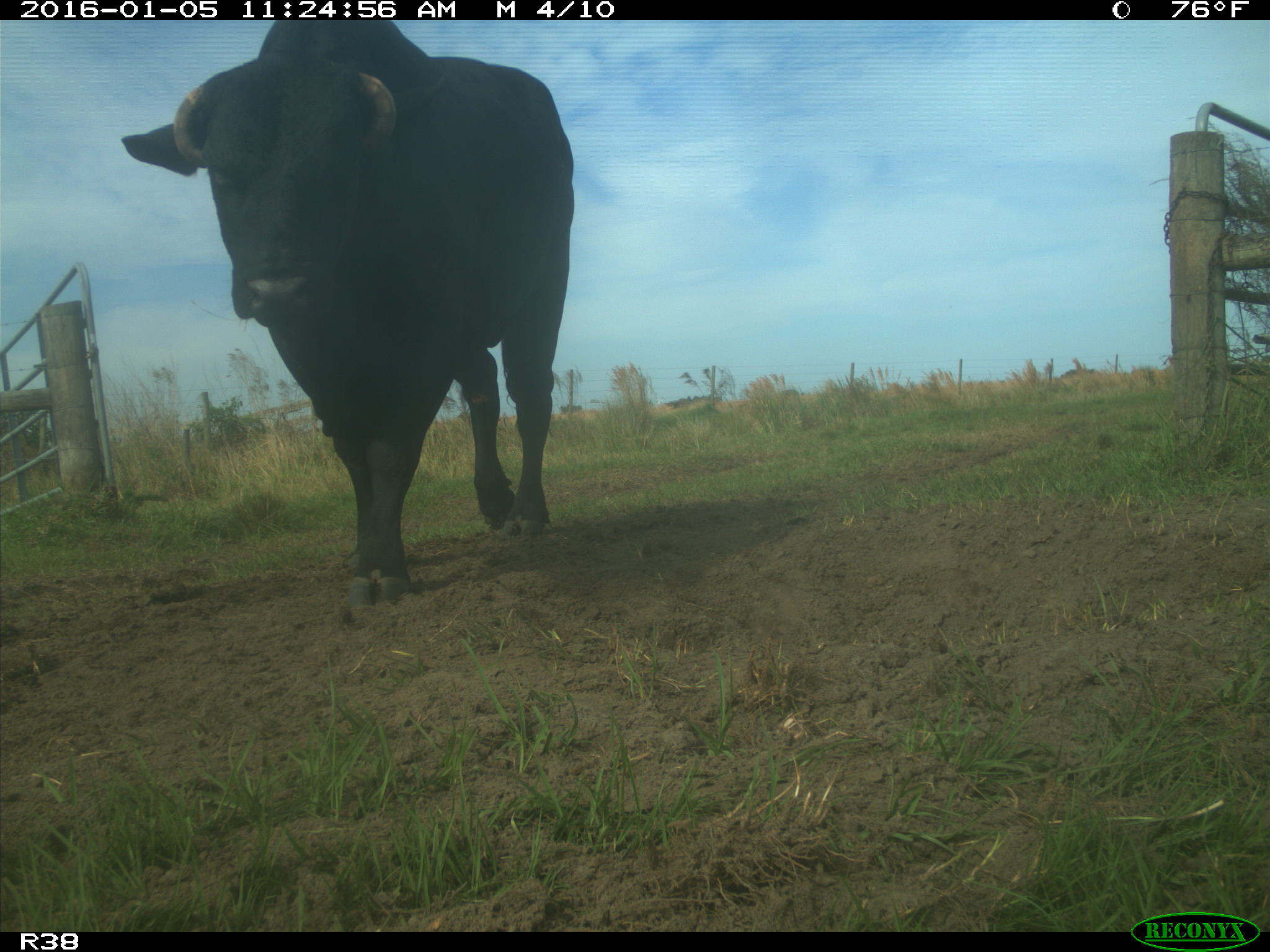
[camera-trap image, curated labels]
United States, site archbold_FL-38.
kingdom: Animalia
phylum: Chordata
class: Mammalia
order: Artiodactyla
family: Bovidae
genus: Bos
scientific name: Bos taurus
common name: domestic cow